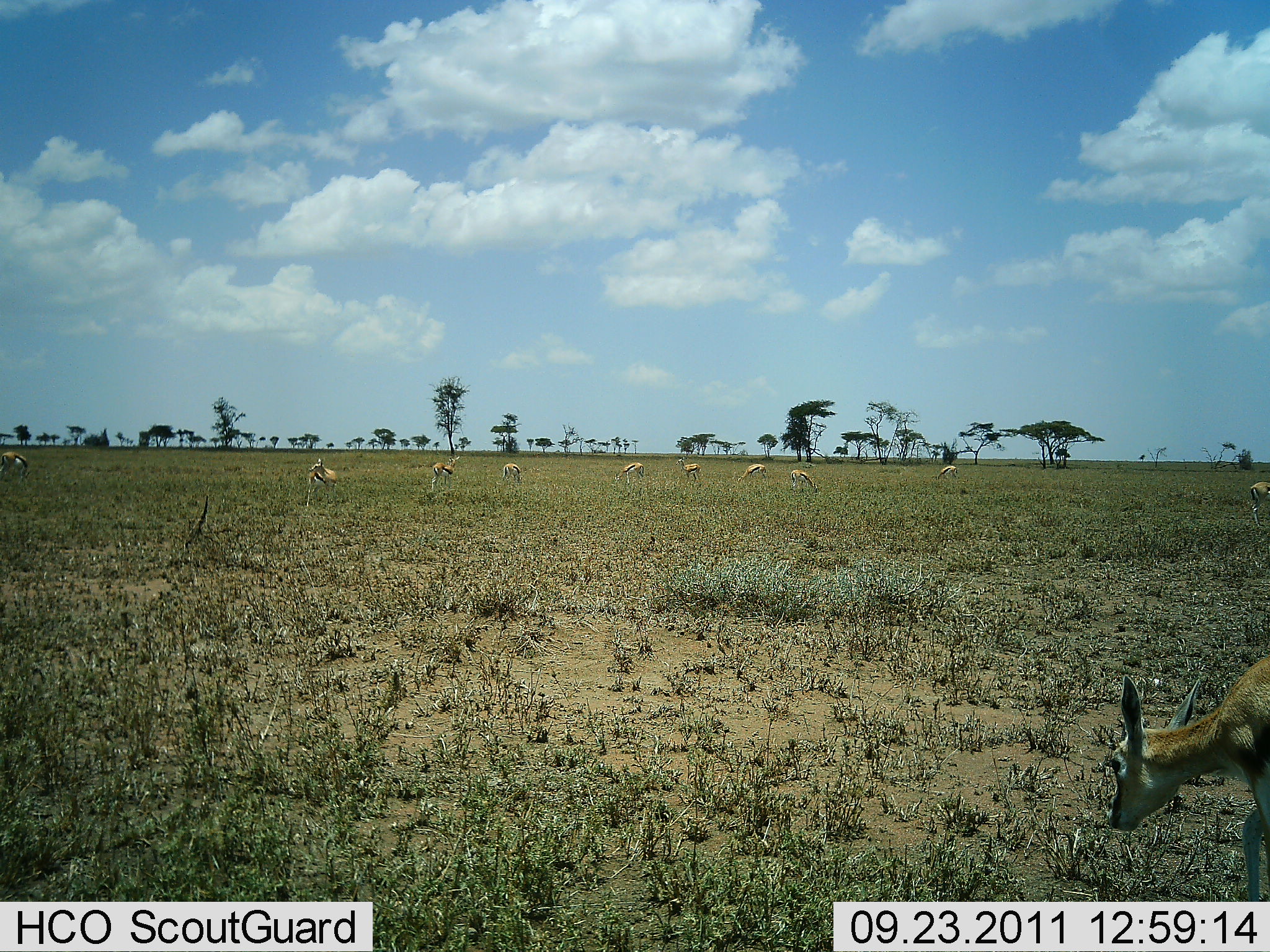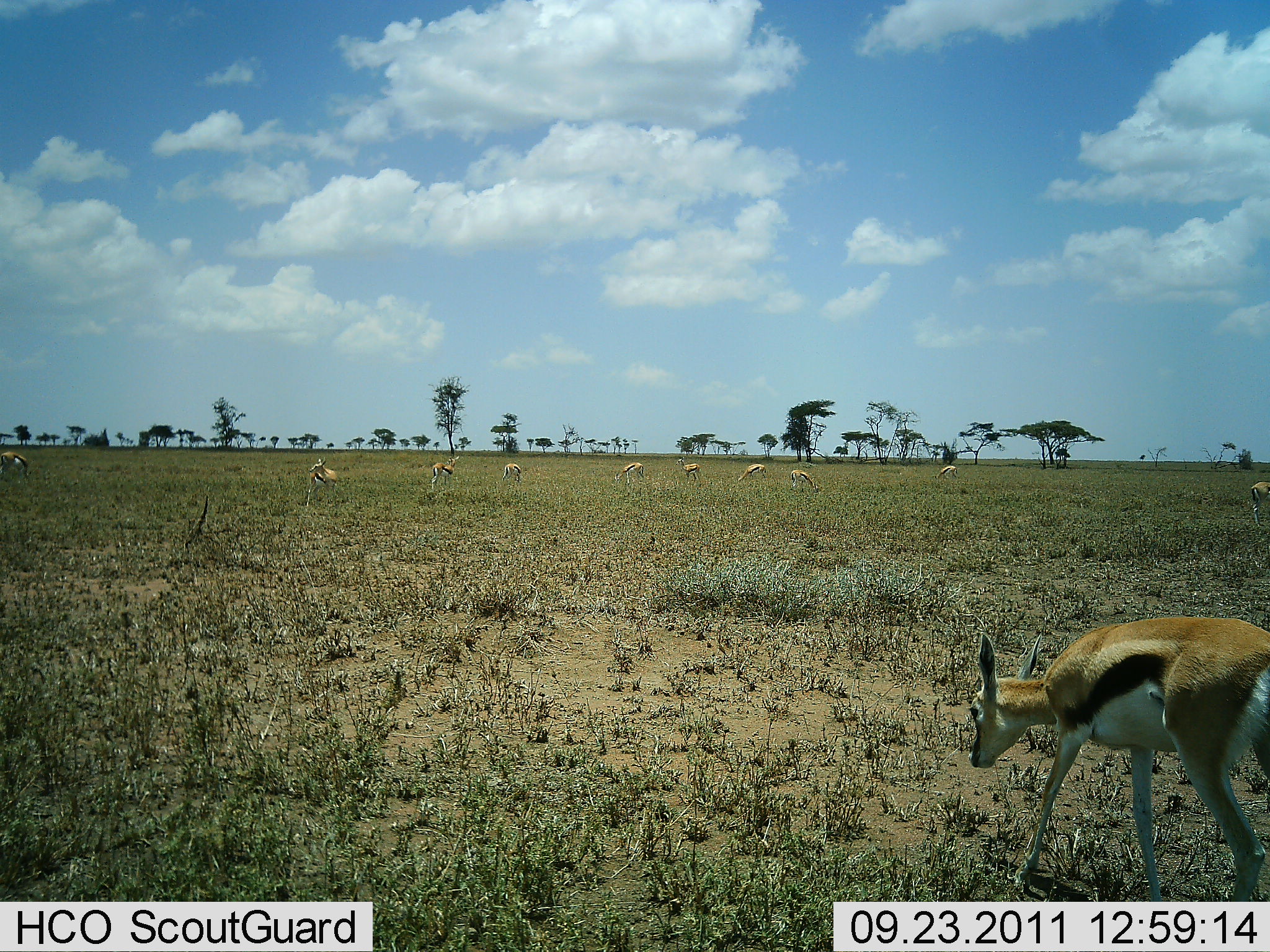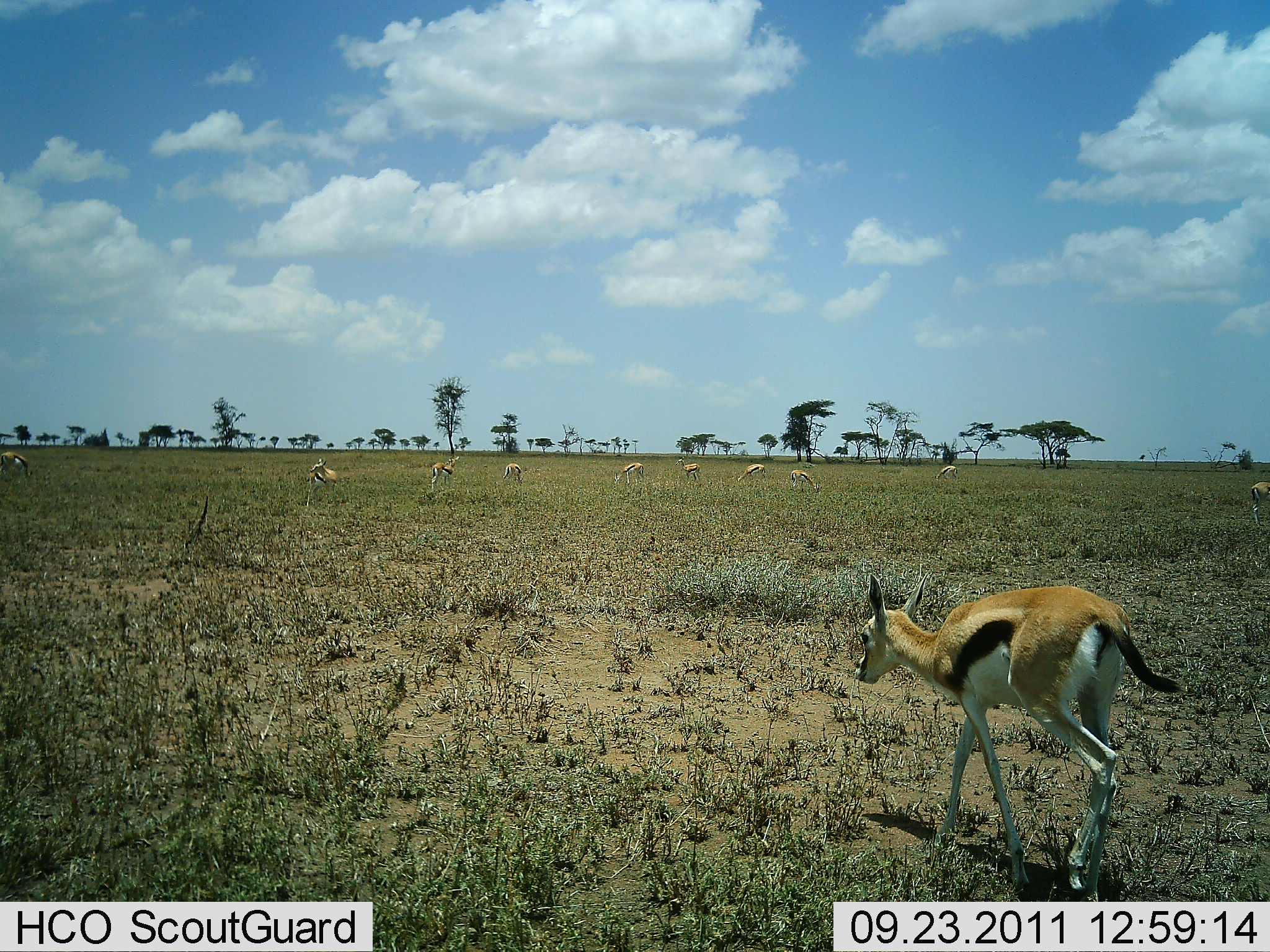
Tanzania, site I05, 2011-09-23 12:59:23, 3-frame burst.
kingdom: Animalia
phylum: Chordata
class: Mammalia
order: Artiodactyla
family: Bovidae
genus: Eudorcas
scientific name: Eudorcas thomsonii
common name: thomson's gazelle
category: gazellethomsons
Gazellethomsons (thomson's gazelle) (Eudorcas thomsonii), count 11-50. Behavior (volunteer vote fractions): standing 50%, resting 0%, moving 50%, interacting 0%. Young present (vote fraction): 14%. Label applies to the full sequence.